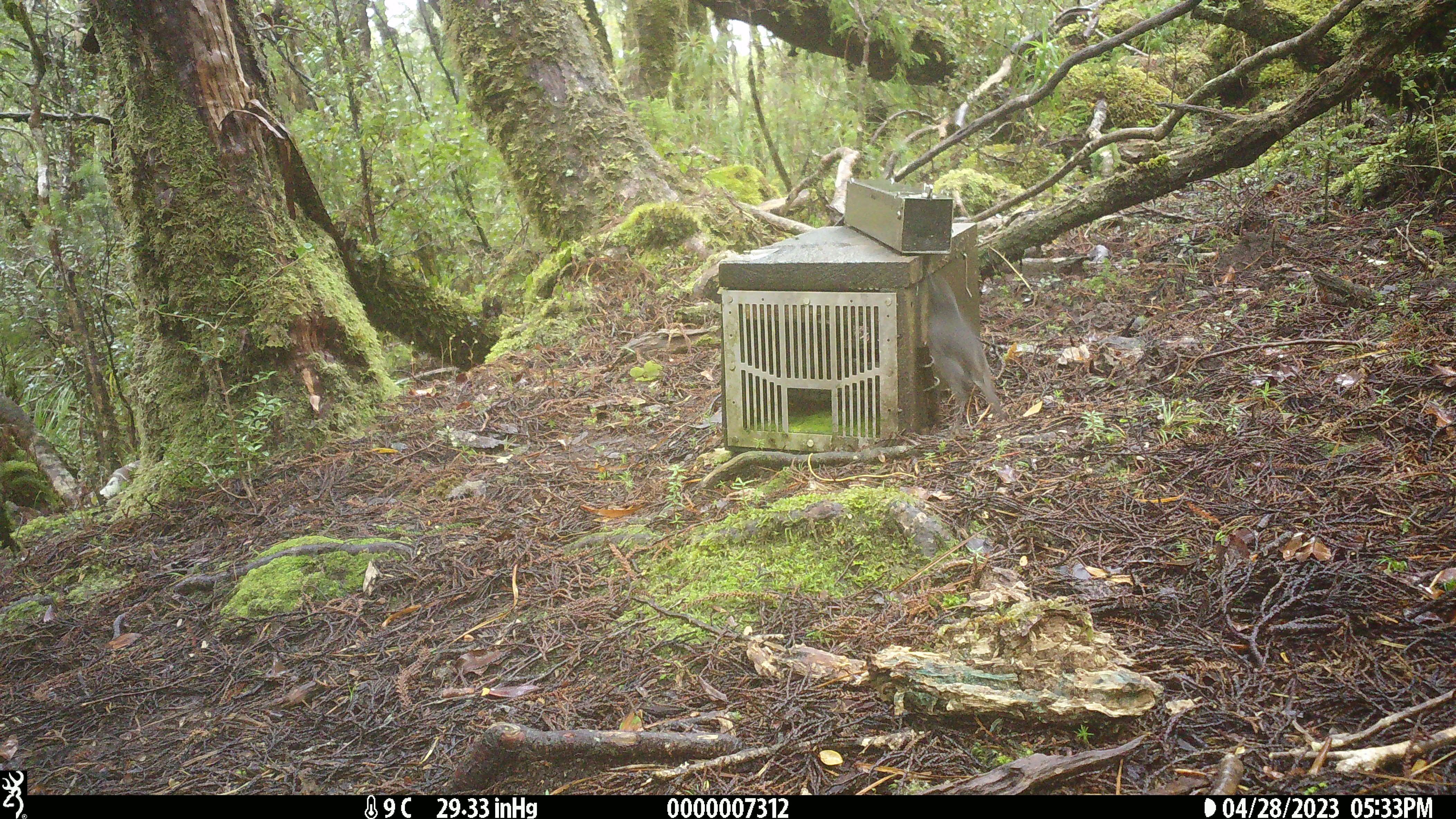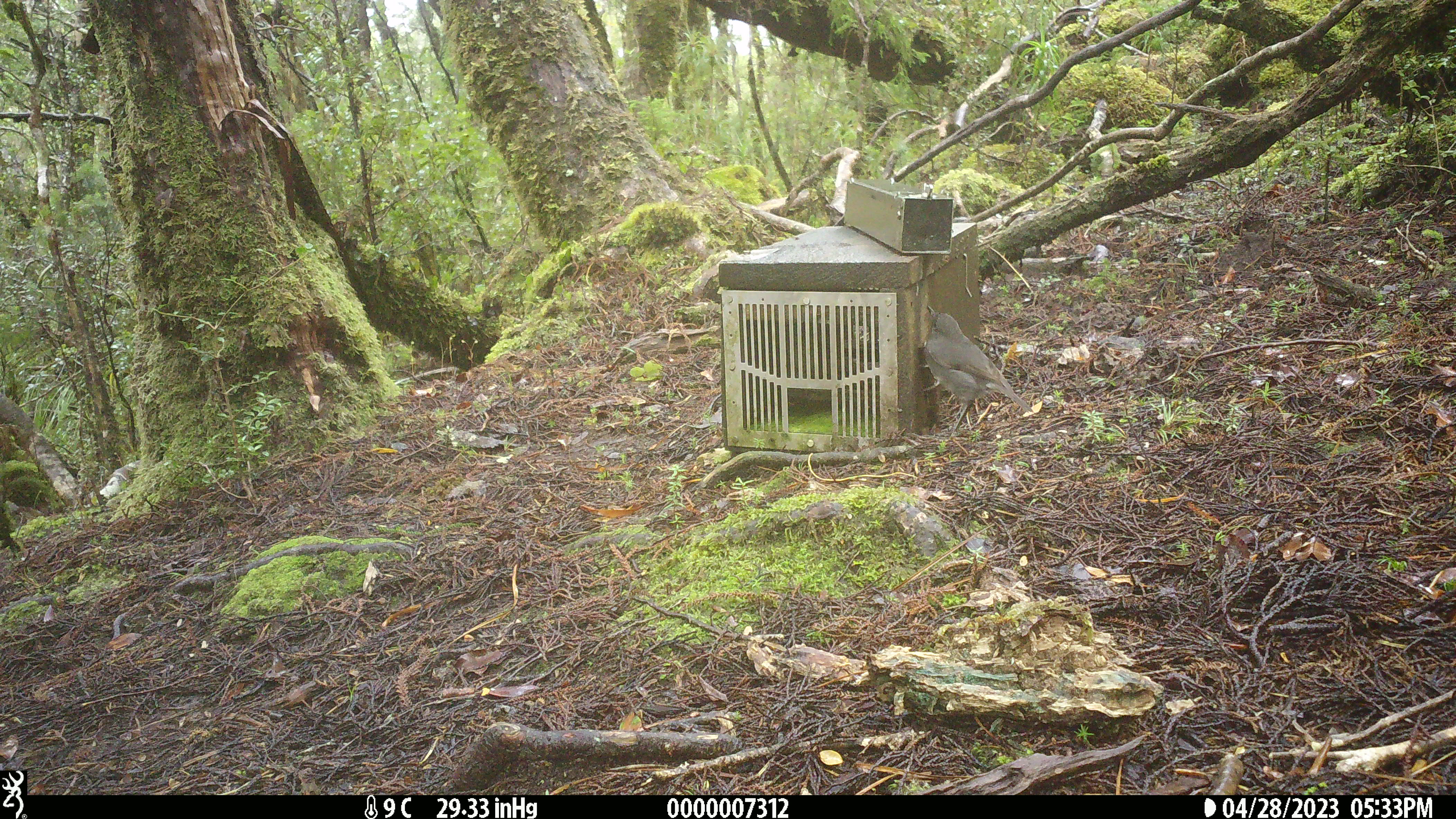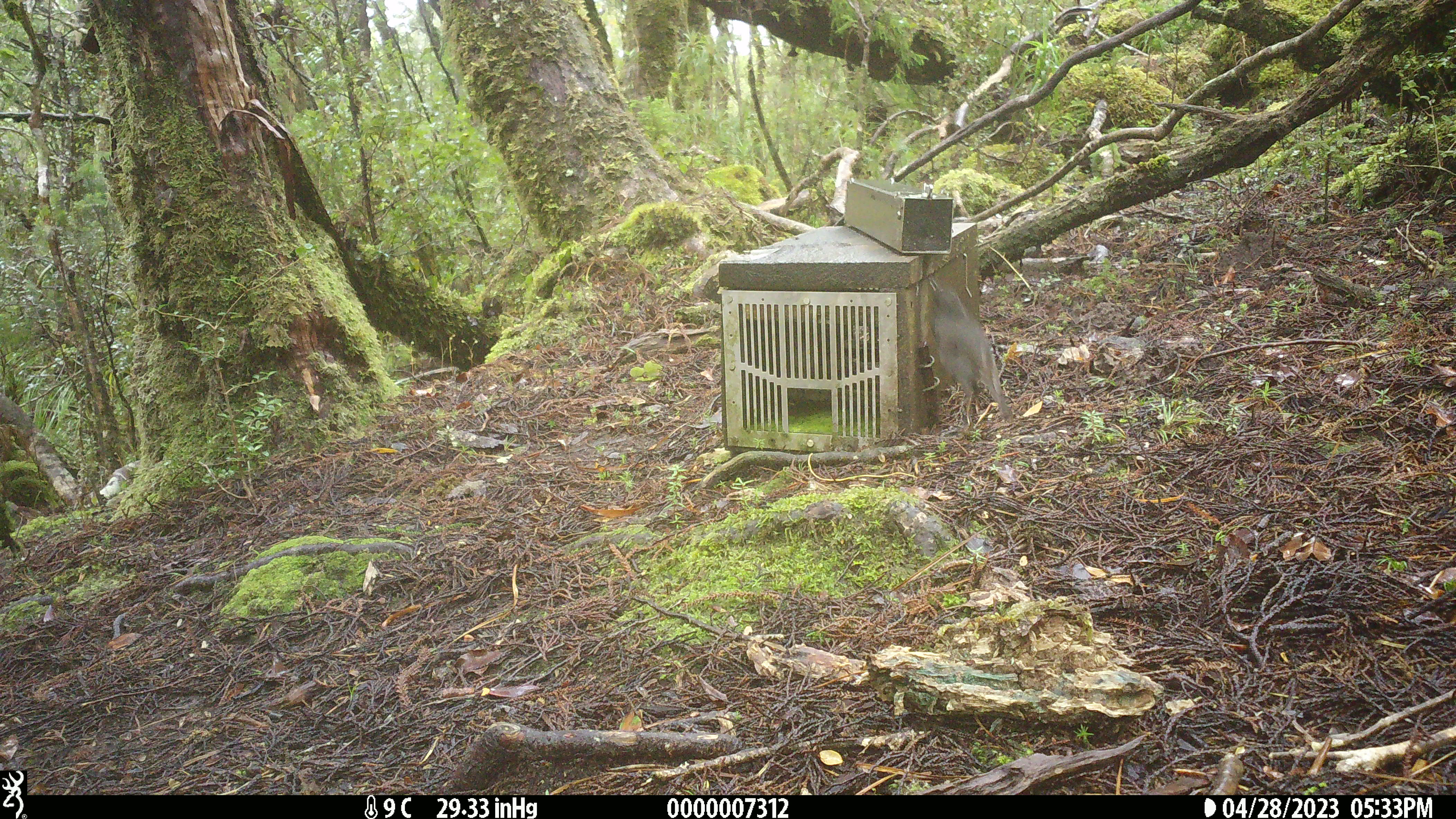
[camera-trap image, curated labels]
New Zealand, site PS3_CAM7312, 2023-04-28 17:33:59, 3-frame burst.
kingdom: Animalia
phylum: Chordata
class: Aves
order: Passeriformes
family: Petroicidae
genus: Petroica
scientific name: Petroica australis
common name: new zealand robin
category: robin